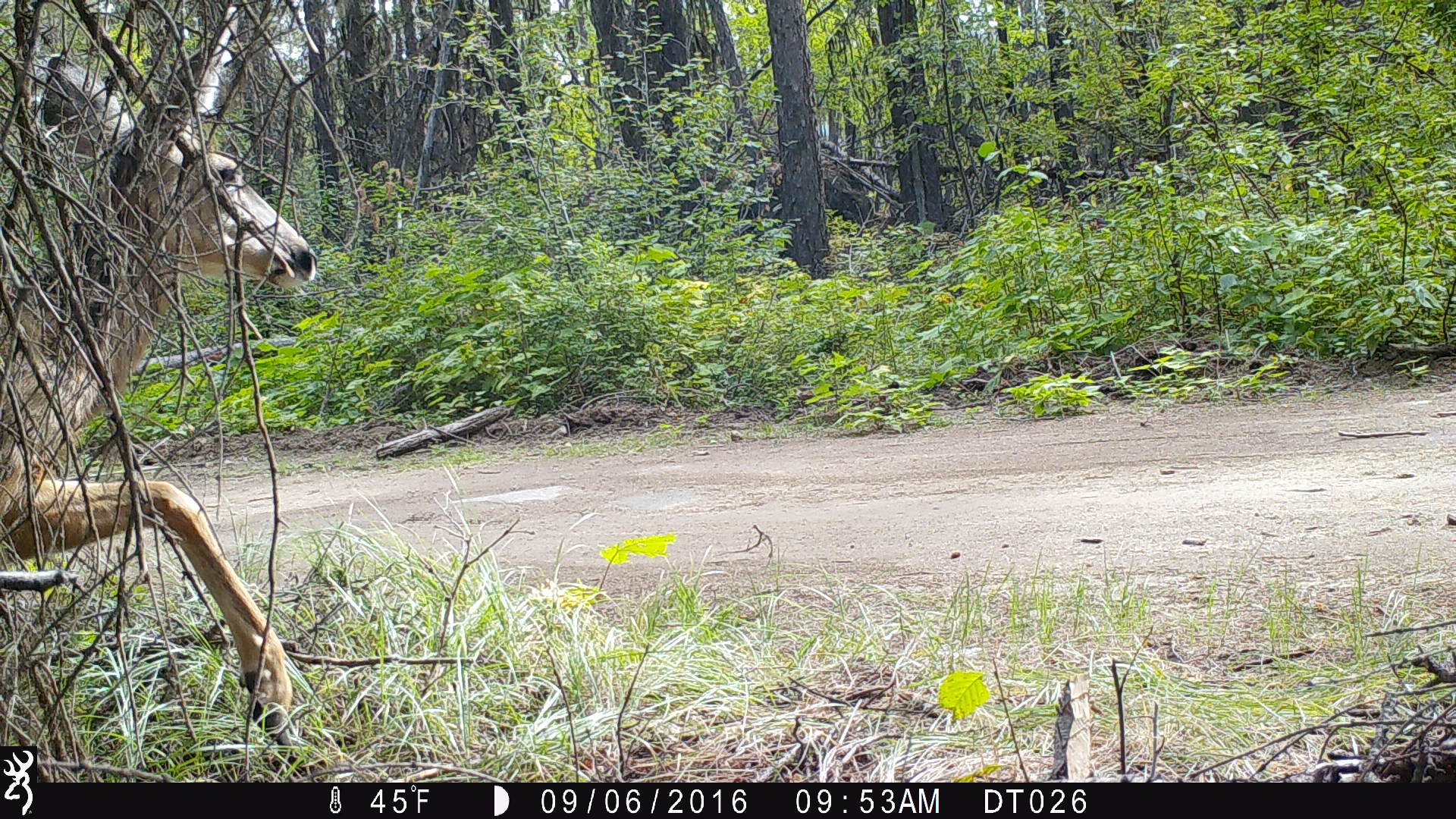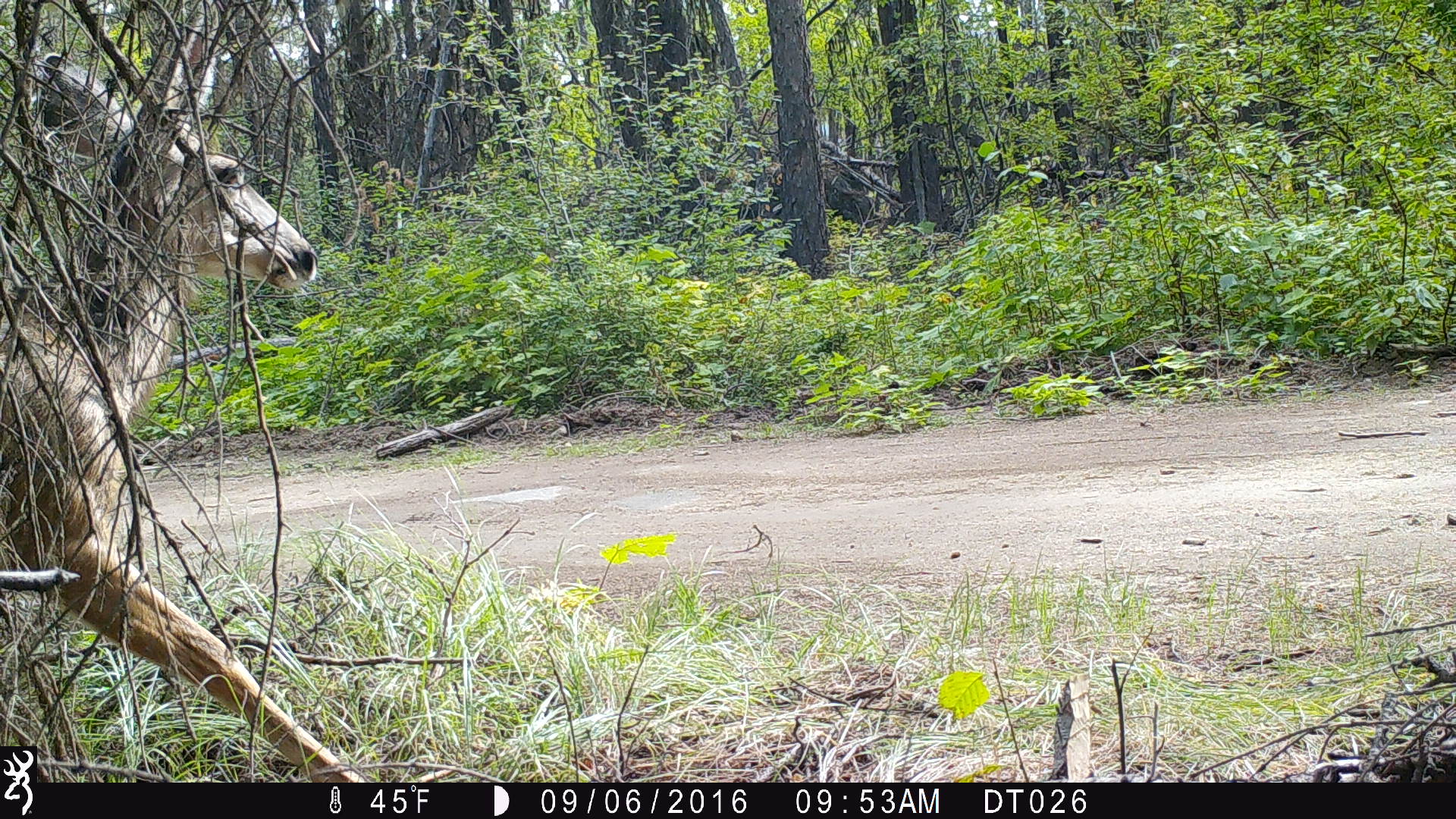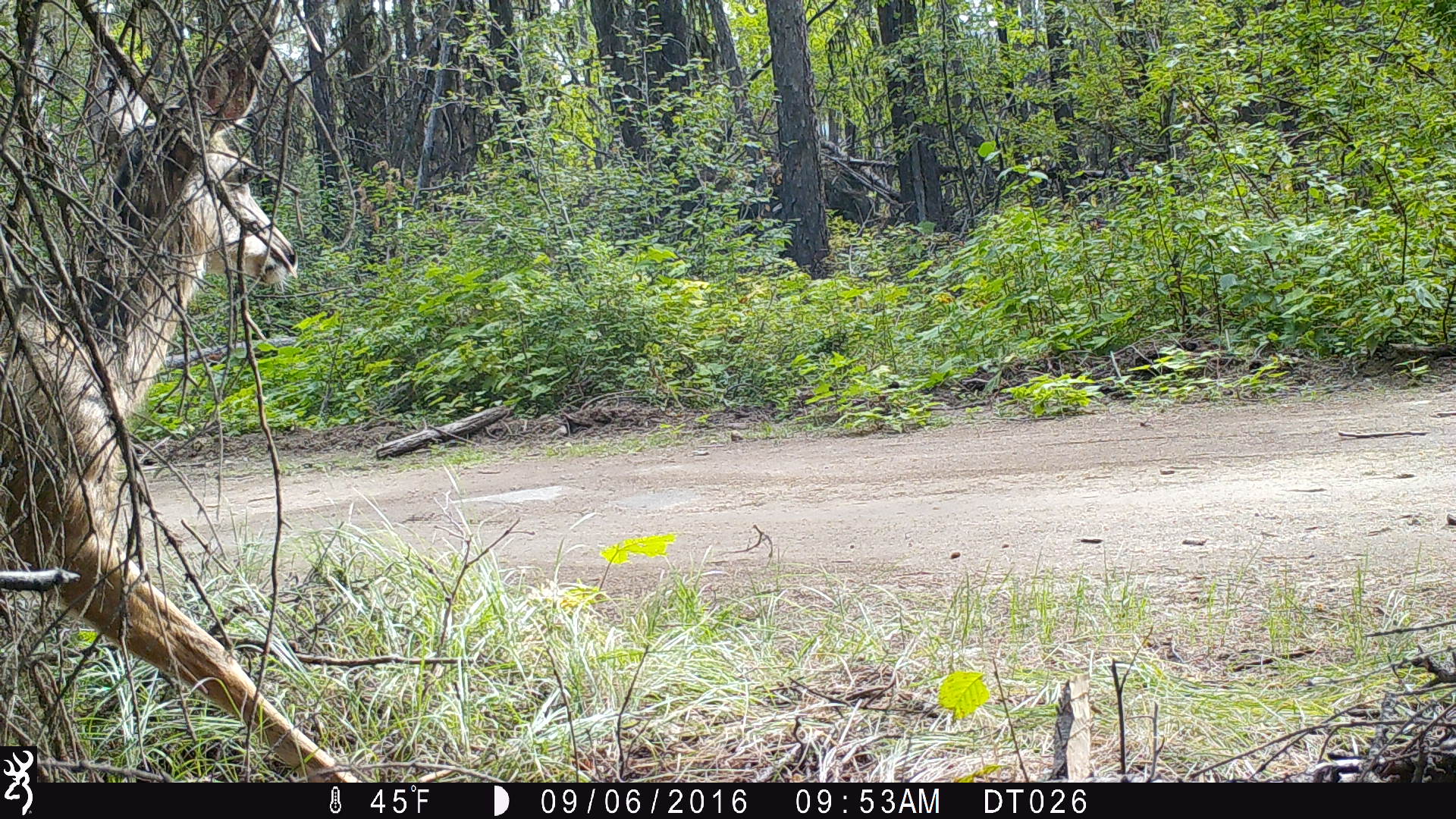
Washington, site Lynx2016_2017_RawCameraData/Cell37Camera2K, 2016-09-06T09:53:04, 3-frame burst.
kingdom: Animalia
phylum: Chordata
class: Mammalia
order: Artiodactyla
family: Cervidae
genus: Odocoileus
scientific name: Odocoileus hemionus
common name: mule deer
Odocoileus hemionus (mule deer). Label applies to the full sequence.